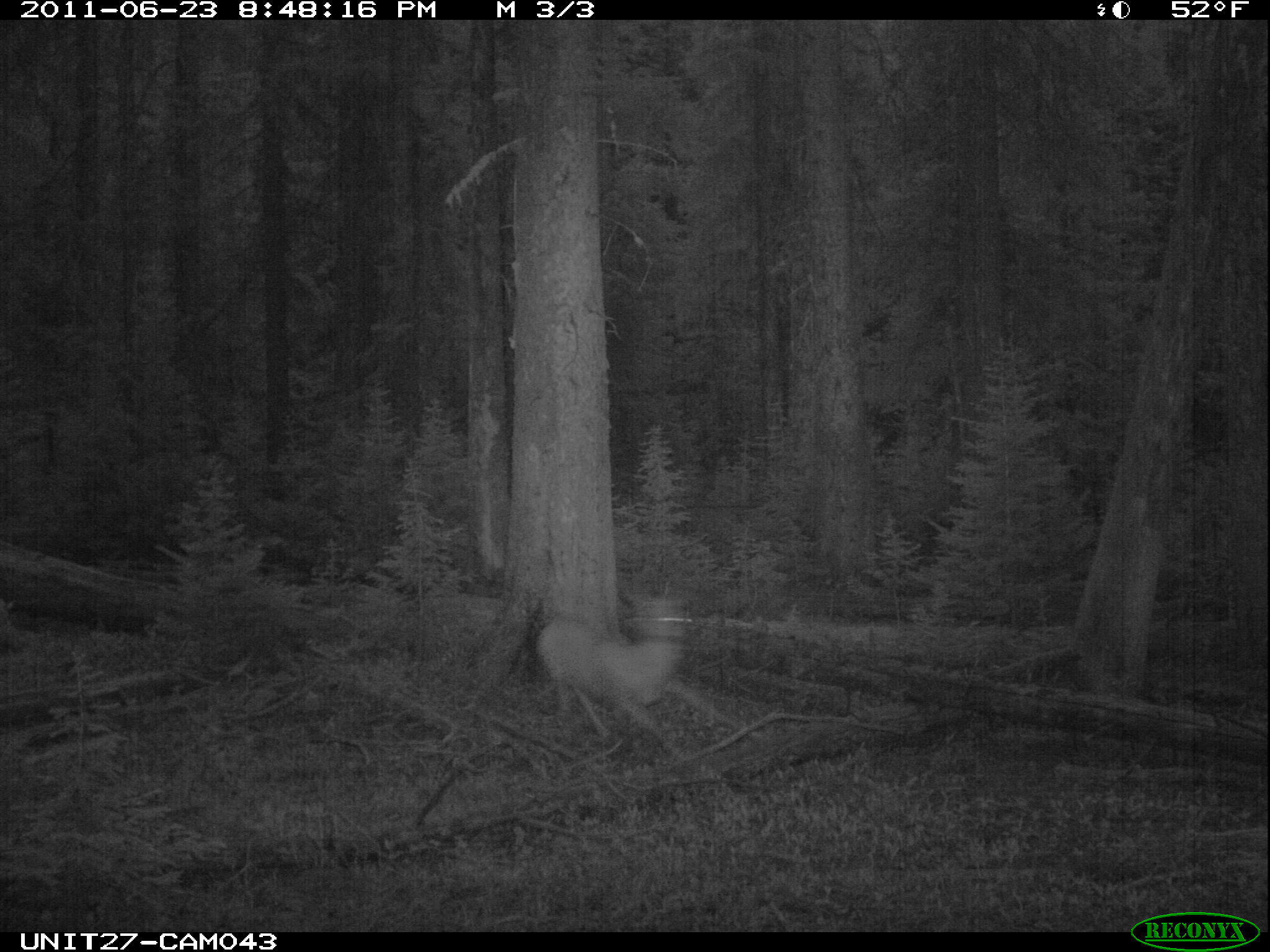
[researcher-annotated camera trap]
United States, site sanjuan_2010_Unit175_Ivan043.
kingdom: Animalia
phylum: Chordata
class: Mammalia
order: Artiodactyla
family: Cervidae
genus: Odocoileus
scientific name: Odocoileus hemionus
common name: mule deer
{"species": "Odocoileus hemionus (mule deer)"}